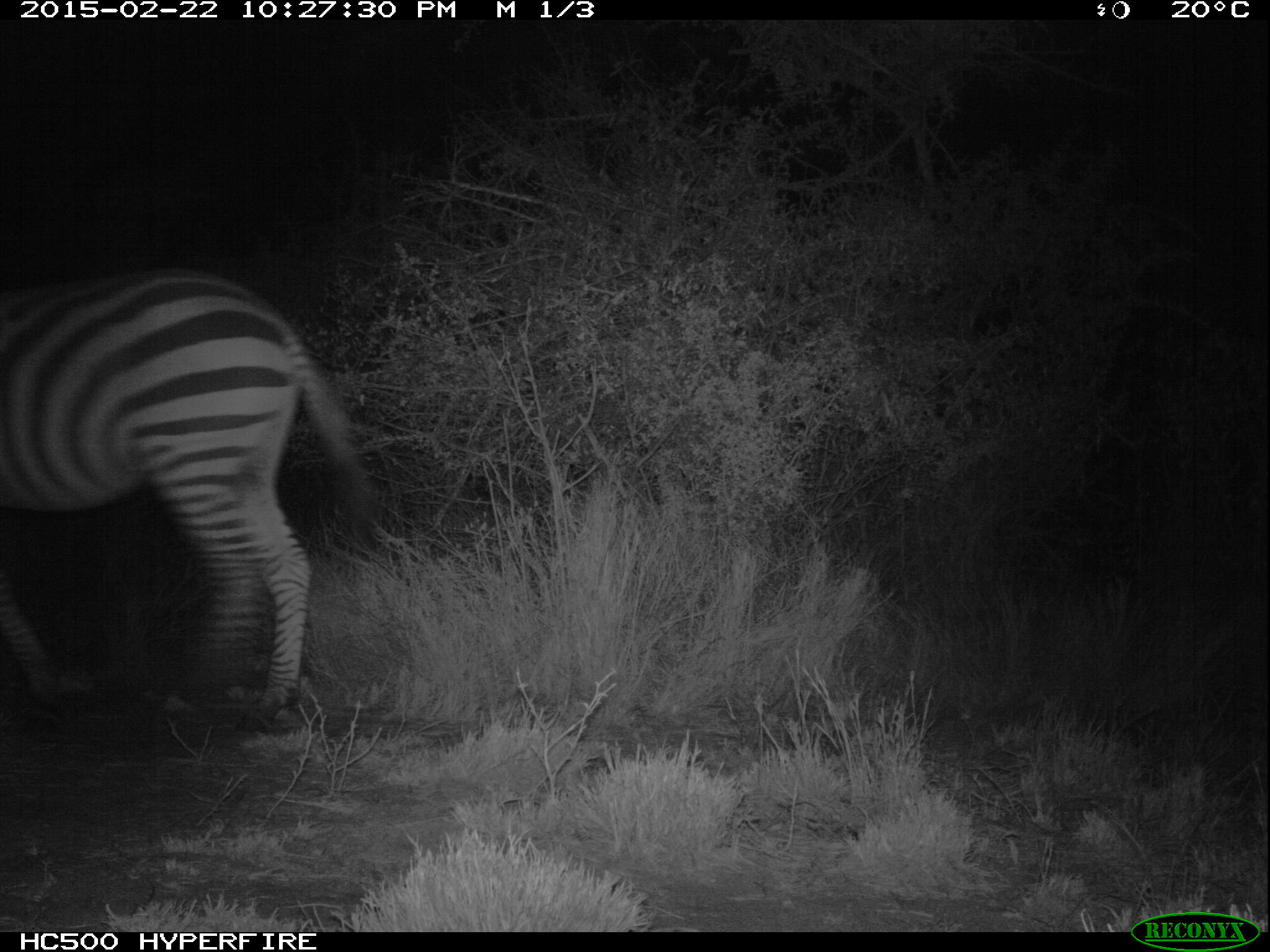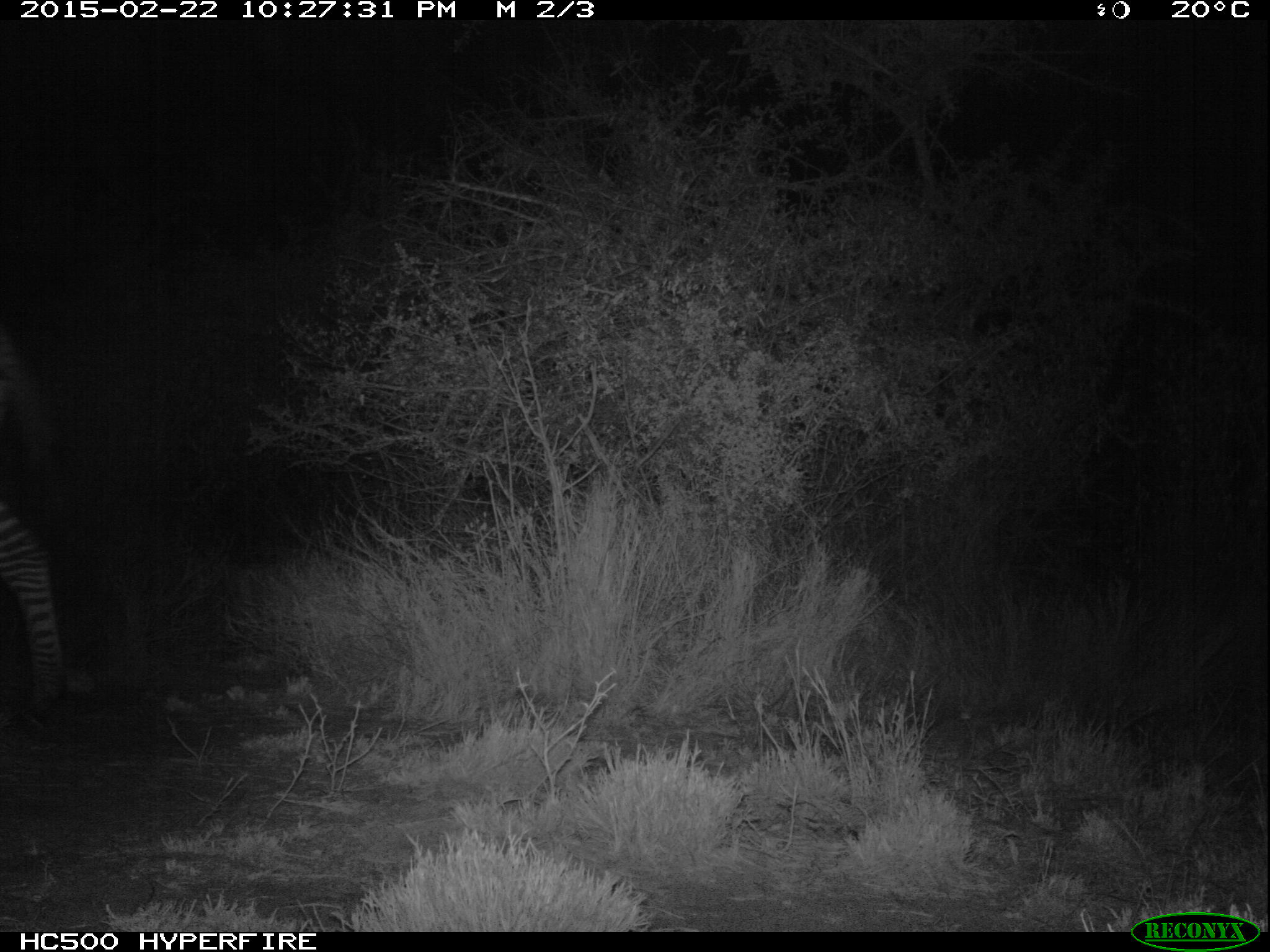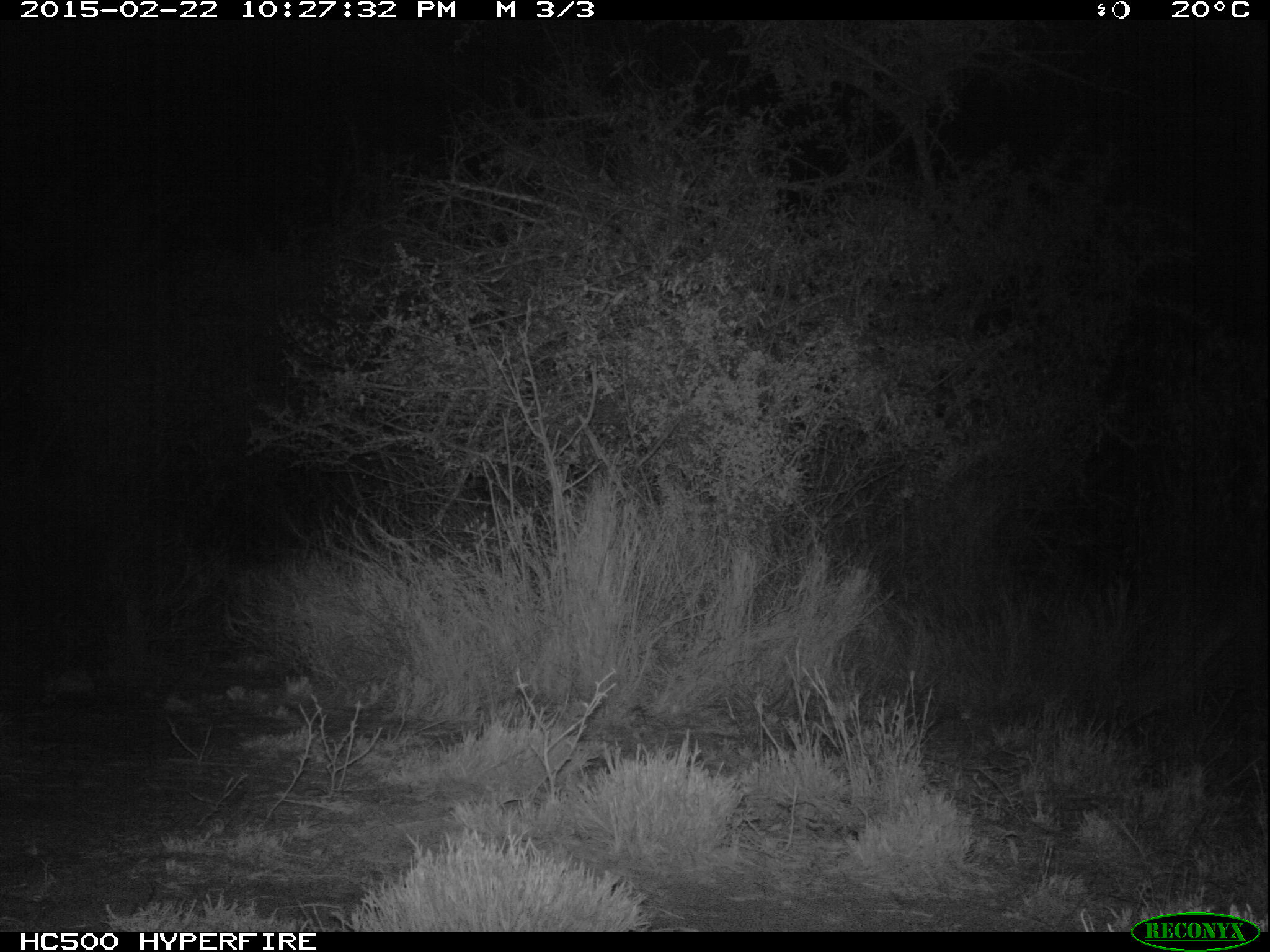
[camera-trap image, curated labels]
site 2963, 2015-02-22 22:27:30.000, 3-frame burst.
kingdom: Animalia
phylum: Chordata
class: Mammalia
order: Perissodactyla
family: Equidae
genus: Equus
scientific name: Equus quagga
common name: plains zebra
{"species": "Equus quagga (plains zebra)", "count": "2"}